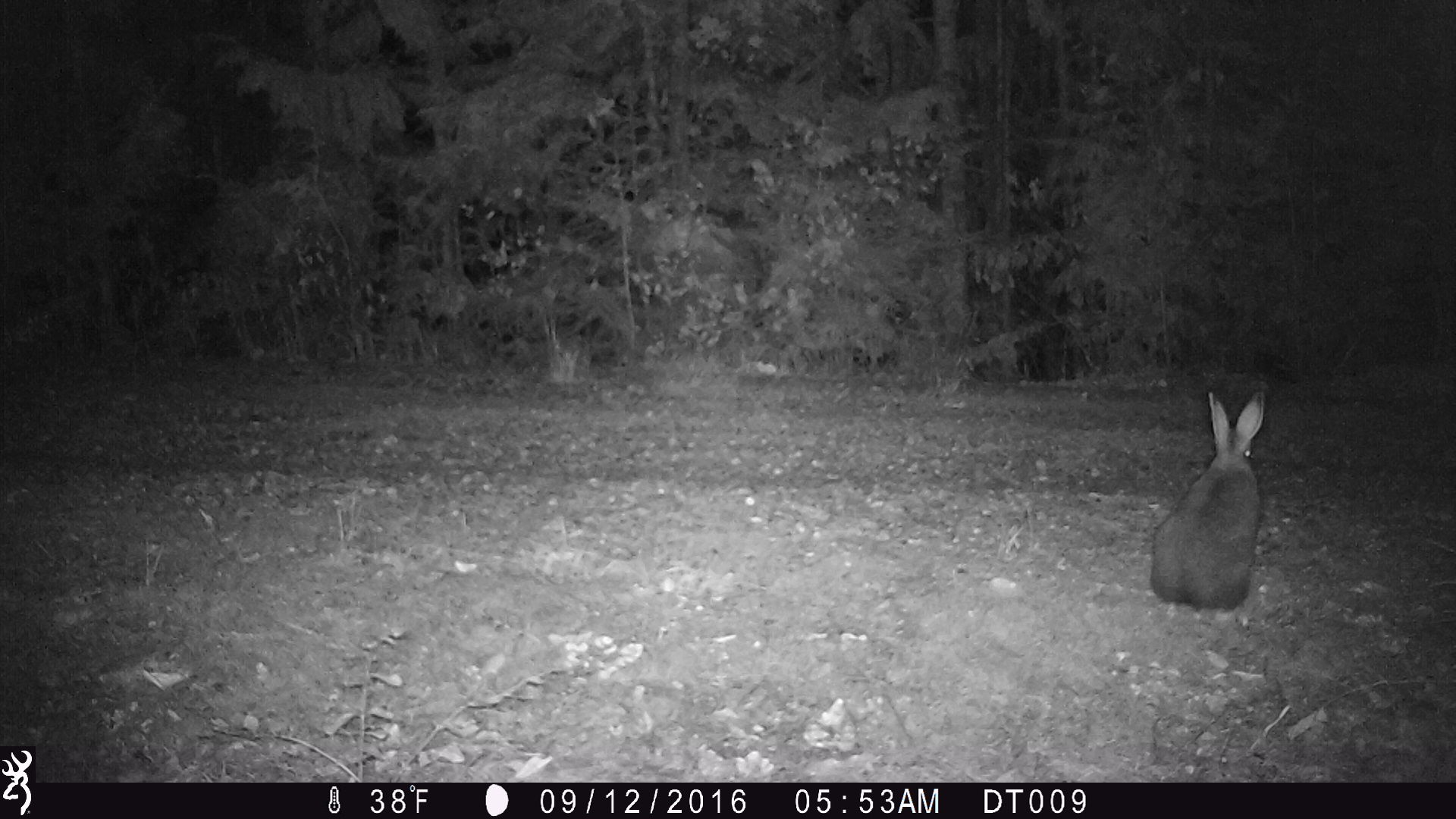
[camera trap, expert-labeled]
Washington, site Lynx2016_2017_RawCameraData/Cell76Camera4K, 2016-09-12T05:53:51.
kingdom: Animalia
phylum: Chordata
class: Mammalia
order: Lagomorpha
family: Leporidae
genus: Lepus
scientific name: Lepus americanus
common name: snowshoe hare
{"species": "Lepus americanus (snowshoe hare)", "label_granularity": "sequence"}